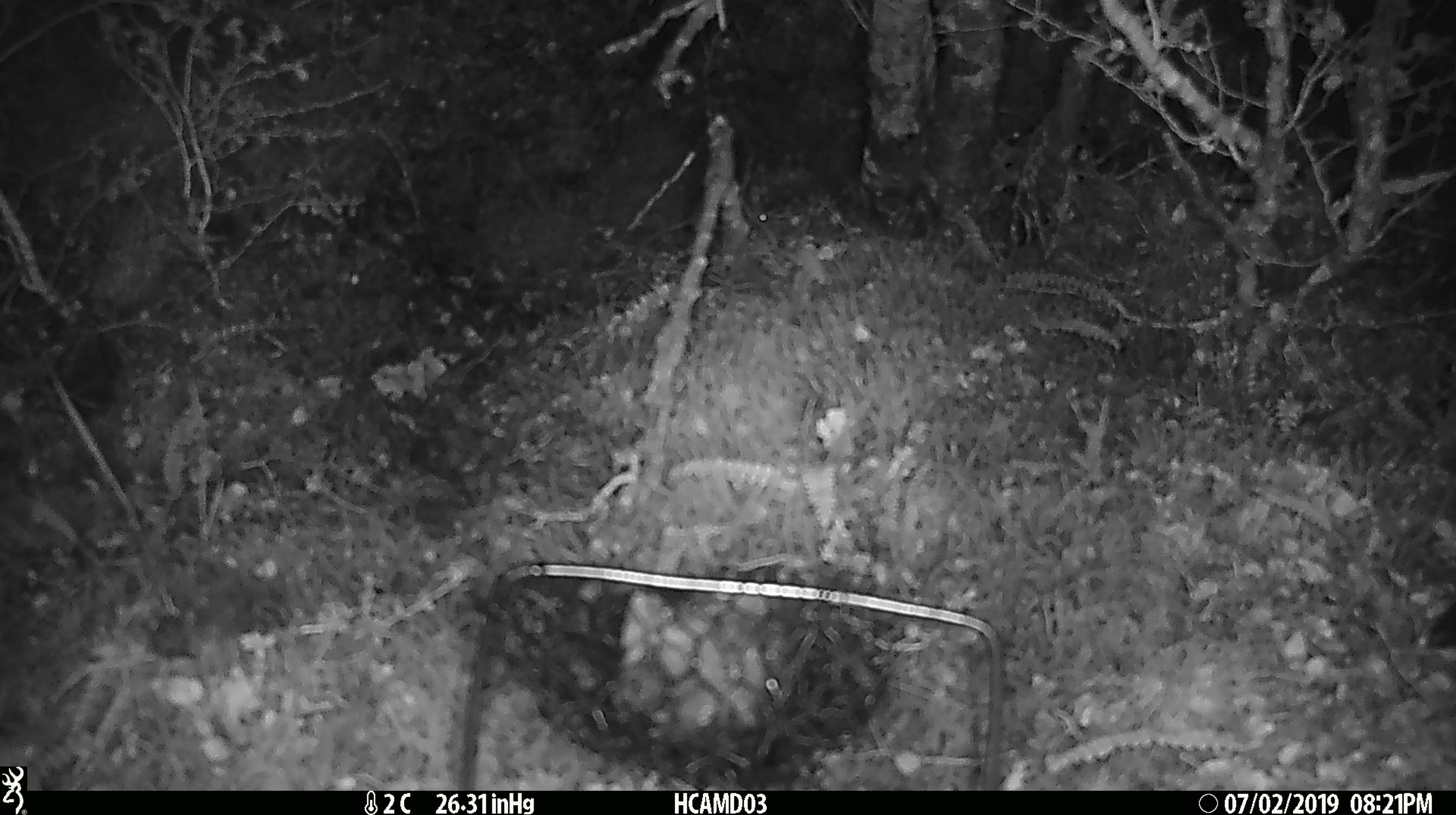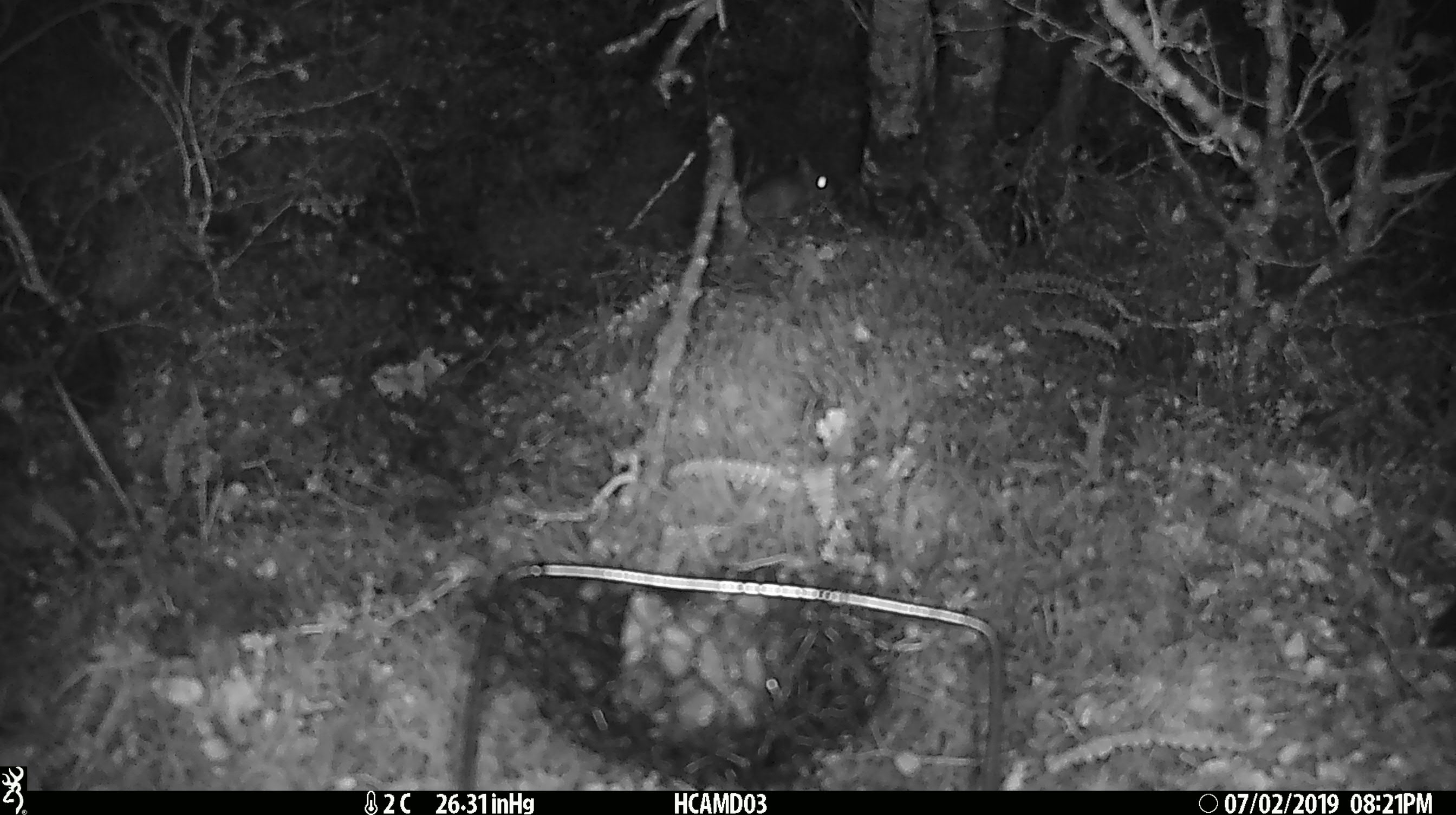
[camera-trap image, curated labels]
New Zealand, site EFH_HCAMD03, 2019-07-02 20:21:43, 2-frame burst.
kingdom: Animalia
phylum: Chordata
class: Mammalia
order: Rodentia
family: Muridae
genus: Mus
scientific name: Mus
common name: mouse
Mouse (Mus).